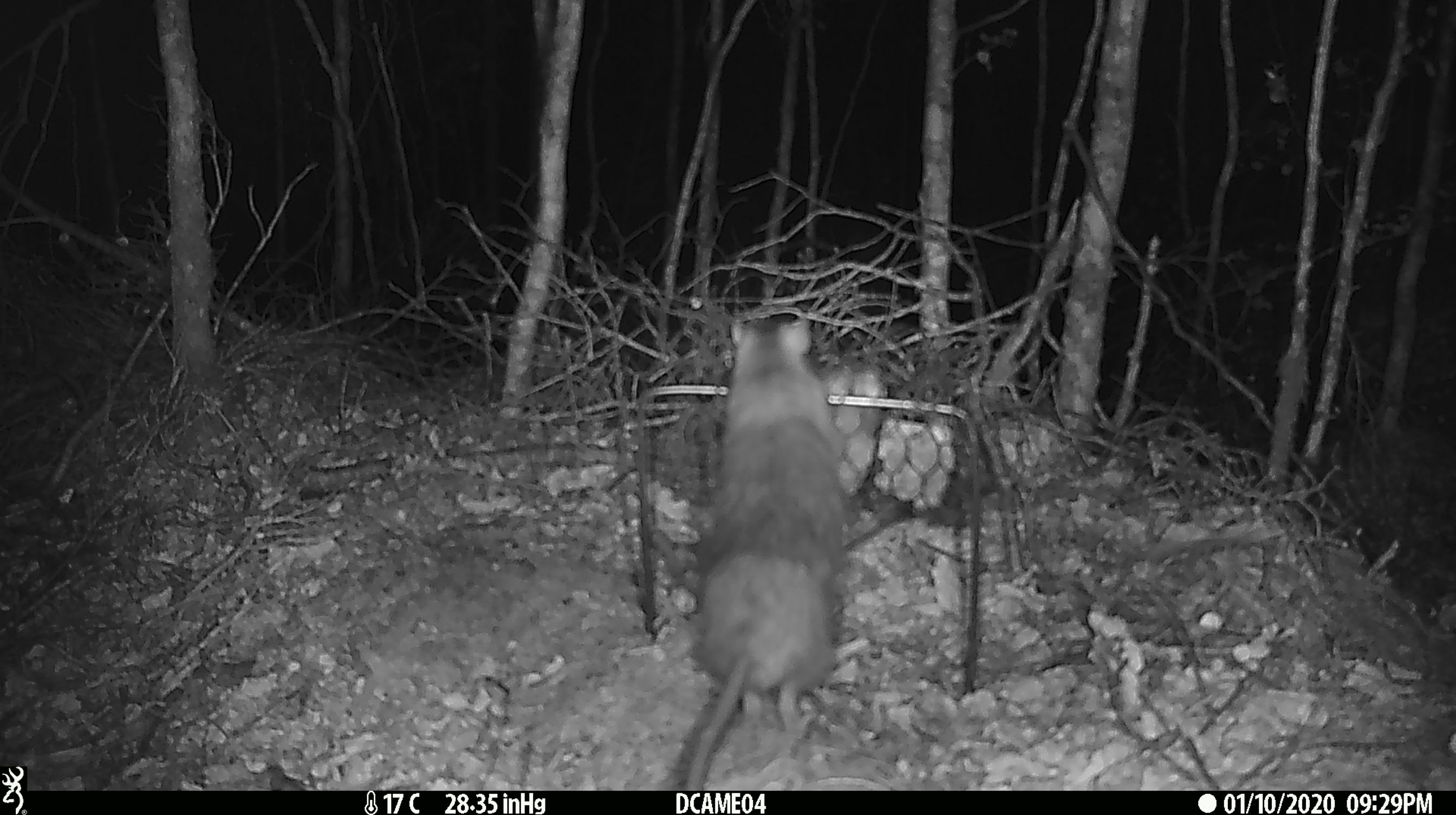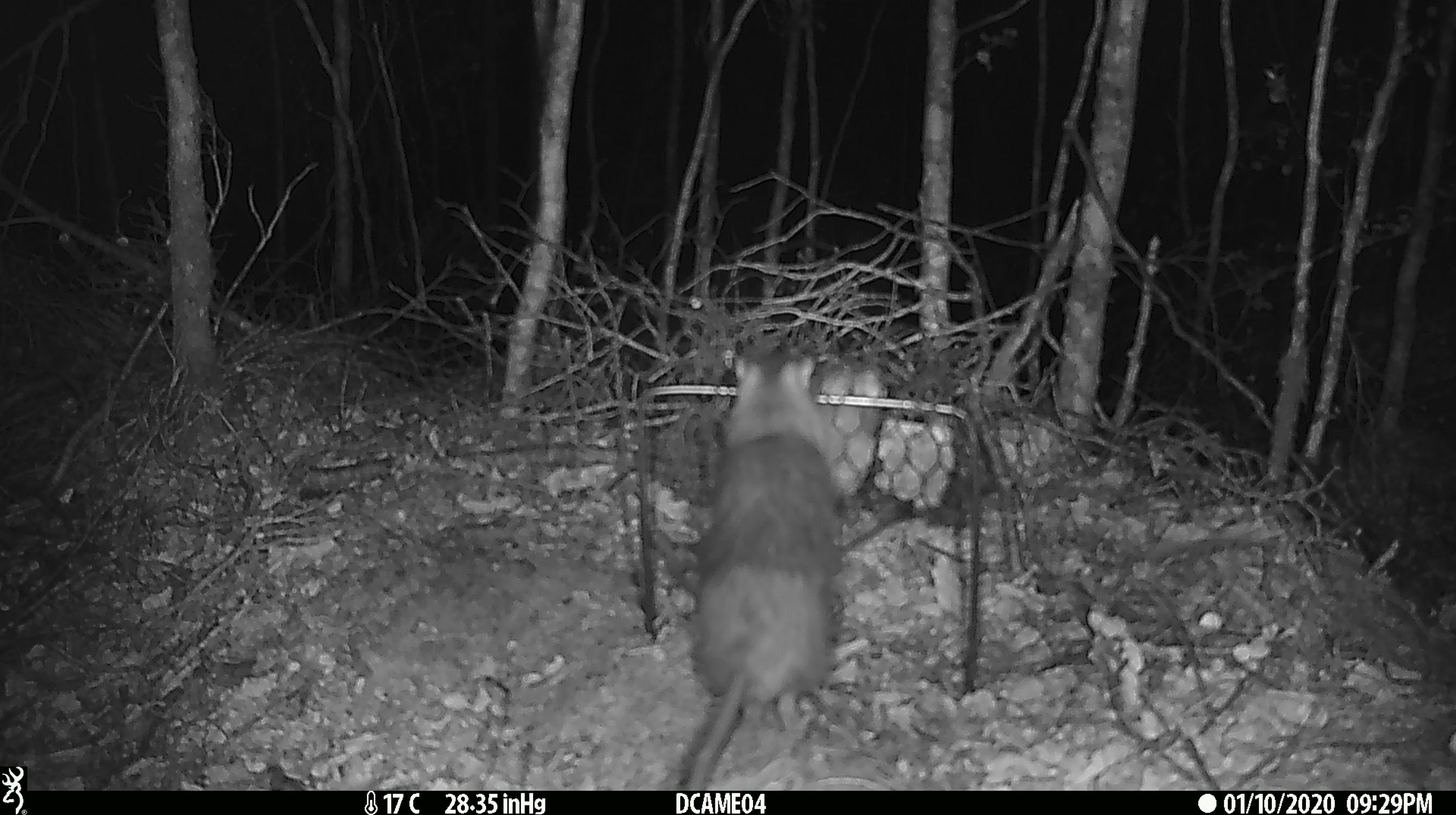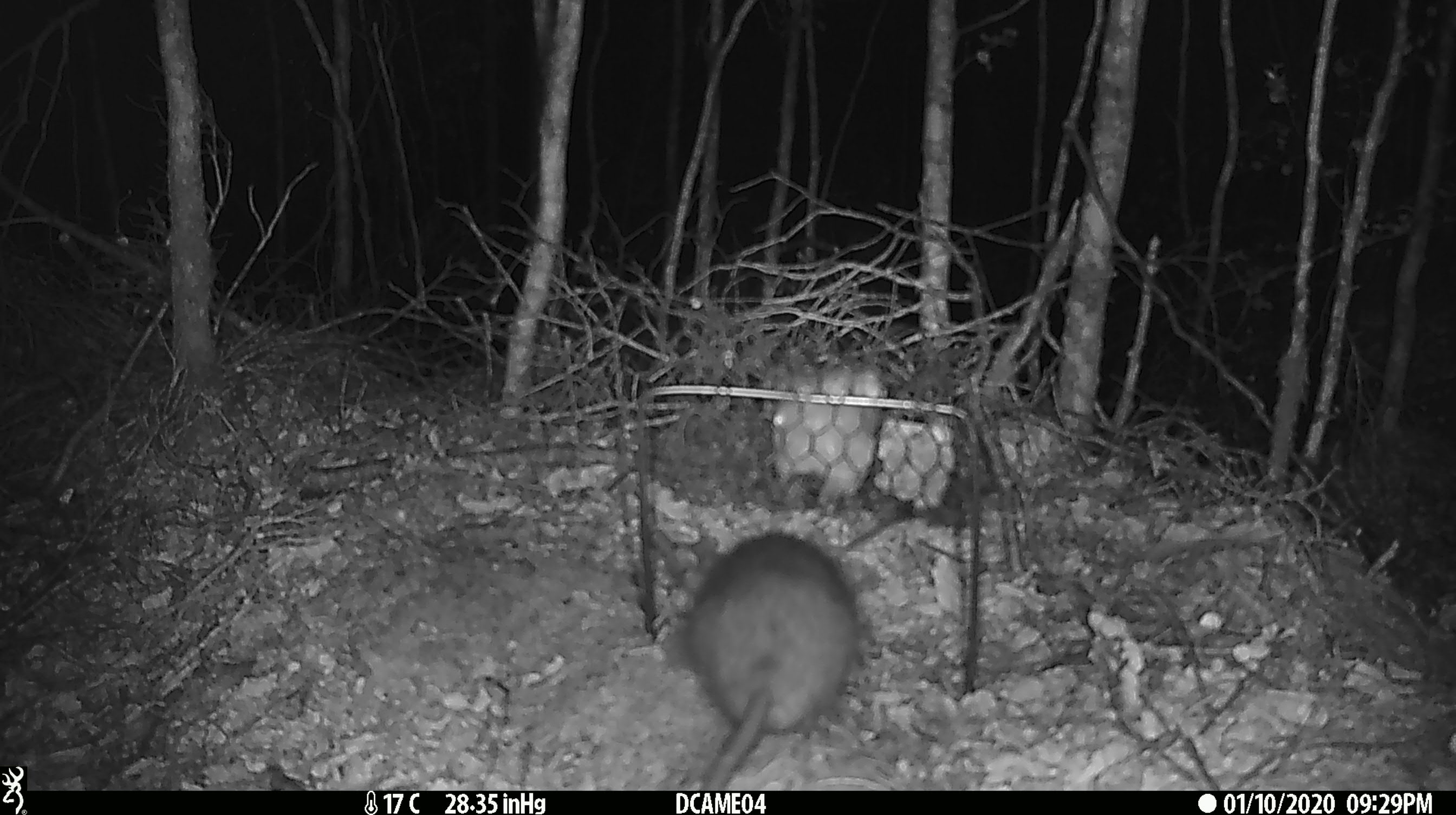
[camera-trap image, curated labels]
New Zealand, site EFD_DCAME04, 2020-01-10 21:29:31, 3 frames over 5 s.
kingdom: Animalia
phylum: Chordata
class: Mammalia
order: Rodentia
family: Muridae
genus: Rattus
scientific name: Rattus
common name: rat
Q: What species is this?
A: Rat (Rattus).